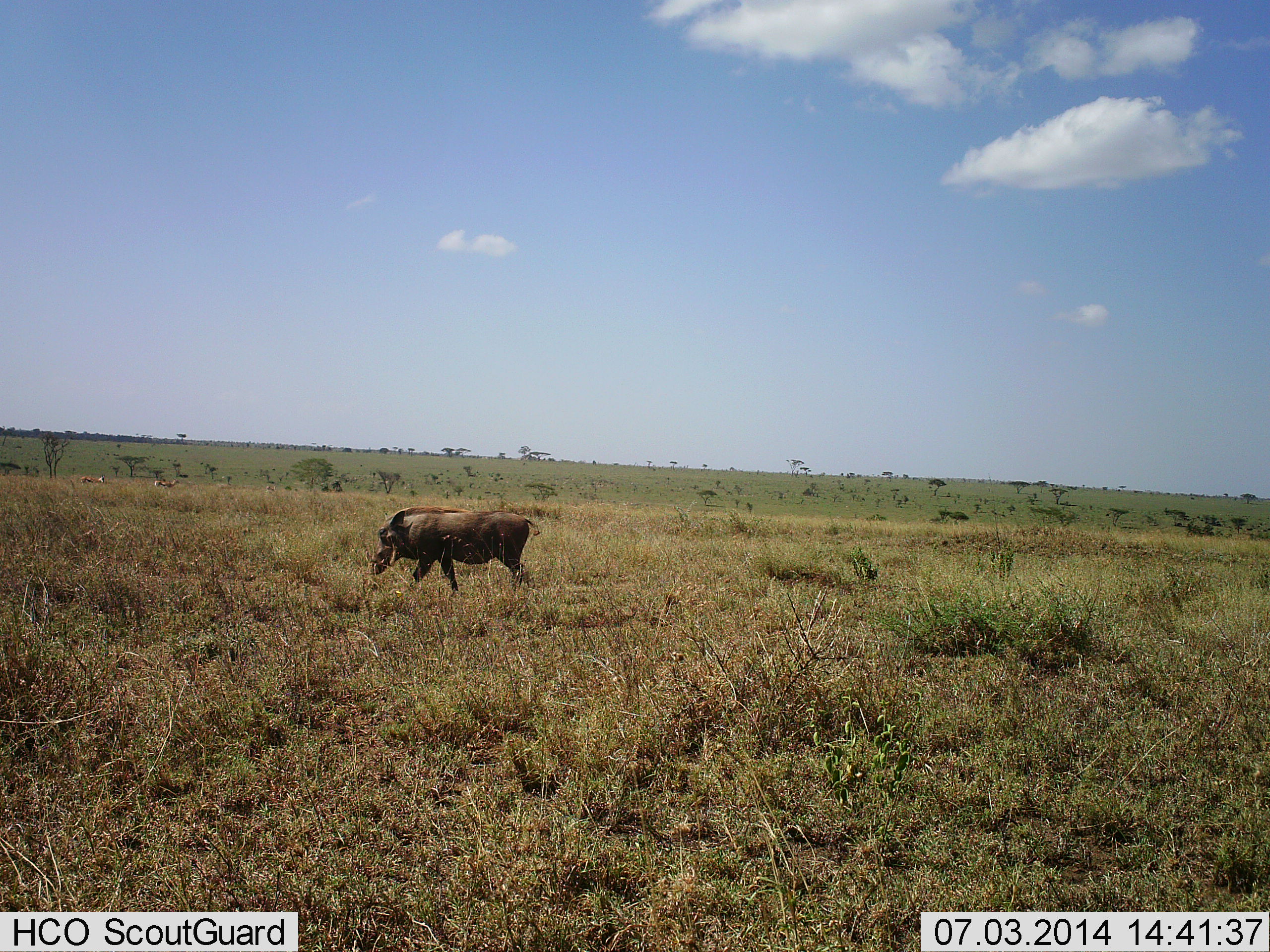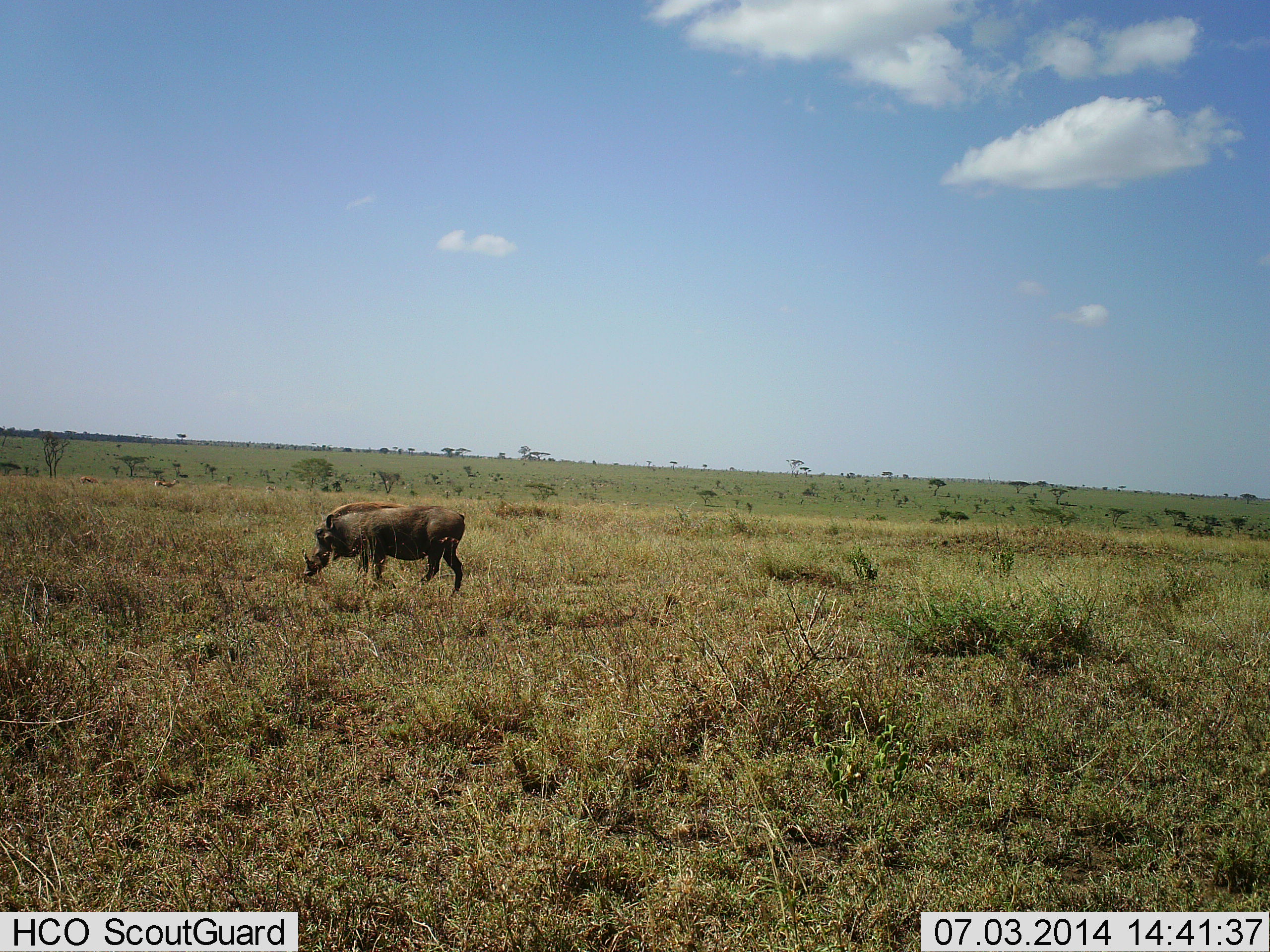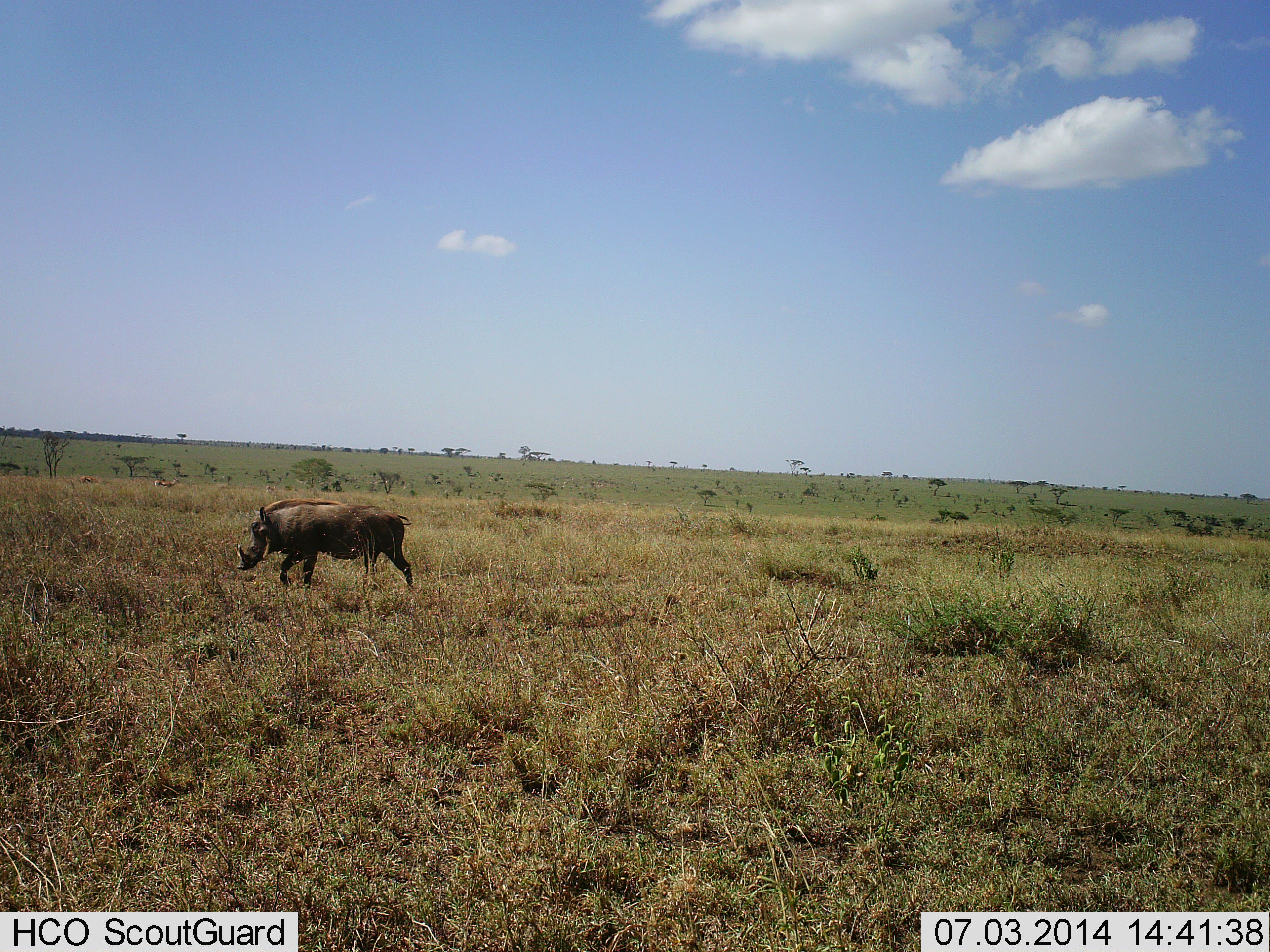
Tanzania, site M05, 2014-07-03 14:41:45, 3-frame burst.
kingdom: Animalia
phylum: Chordata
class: Mammalia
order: Artiodactyla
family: Suidae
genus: Phacochoerus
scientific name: Phacochoerus africanus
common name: warthog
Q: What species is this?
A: Warthog (Phacochoerus africanus).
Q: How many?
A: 1.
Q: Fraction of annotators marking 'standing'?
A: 18%.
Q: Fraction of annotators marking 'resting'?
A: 0%.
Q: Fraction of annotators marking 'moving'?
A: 82%.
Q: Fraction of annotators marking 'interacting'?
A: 0%.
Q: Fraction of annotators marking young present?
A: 0%.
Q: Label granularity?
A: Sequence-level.